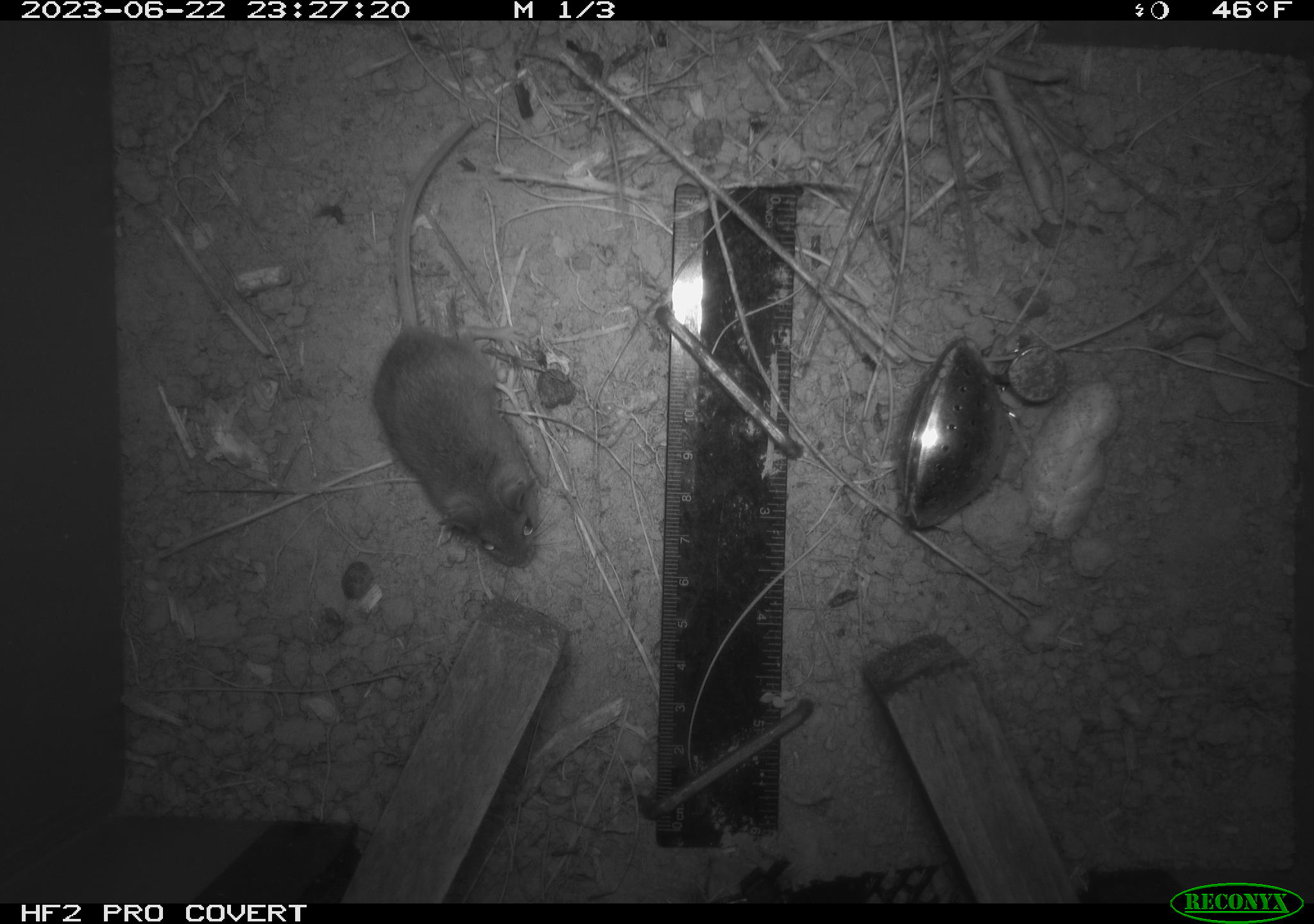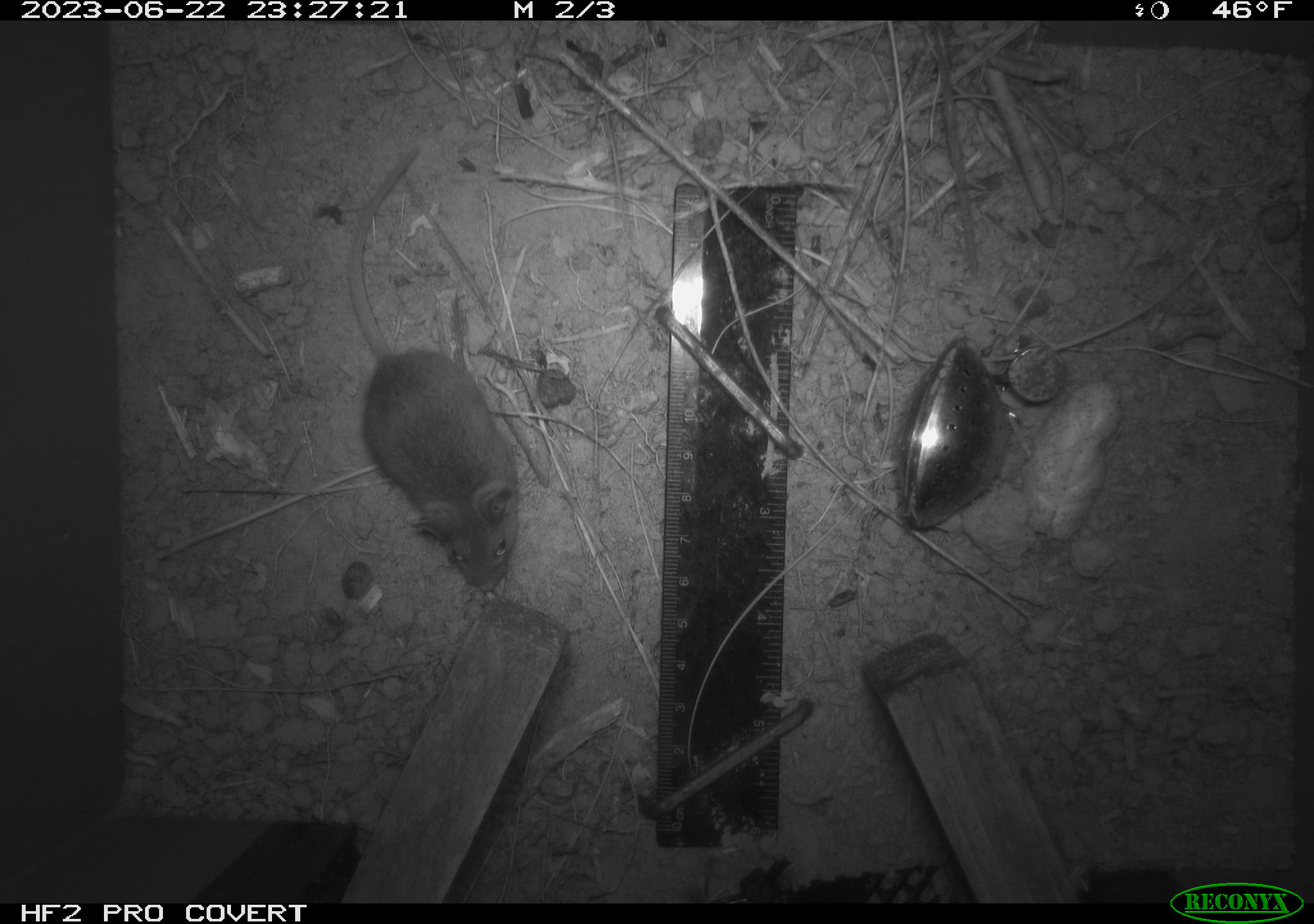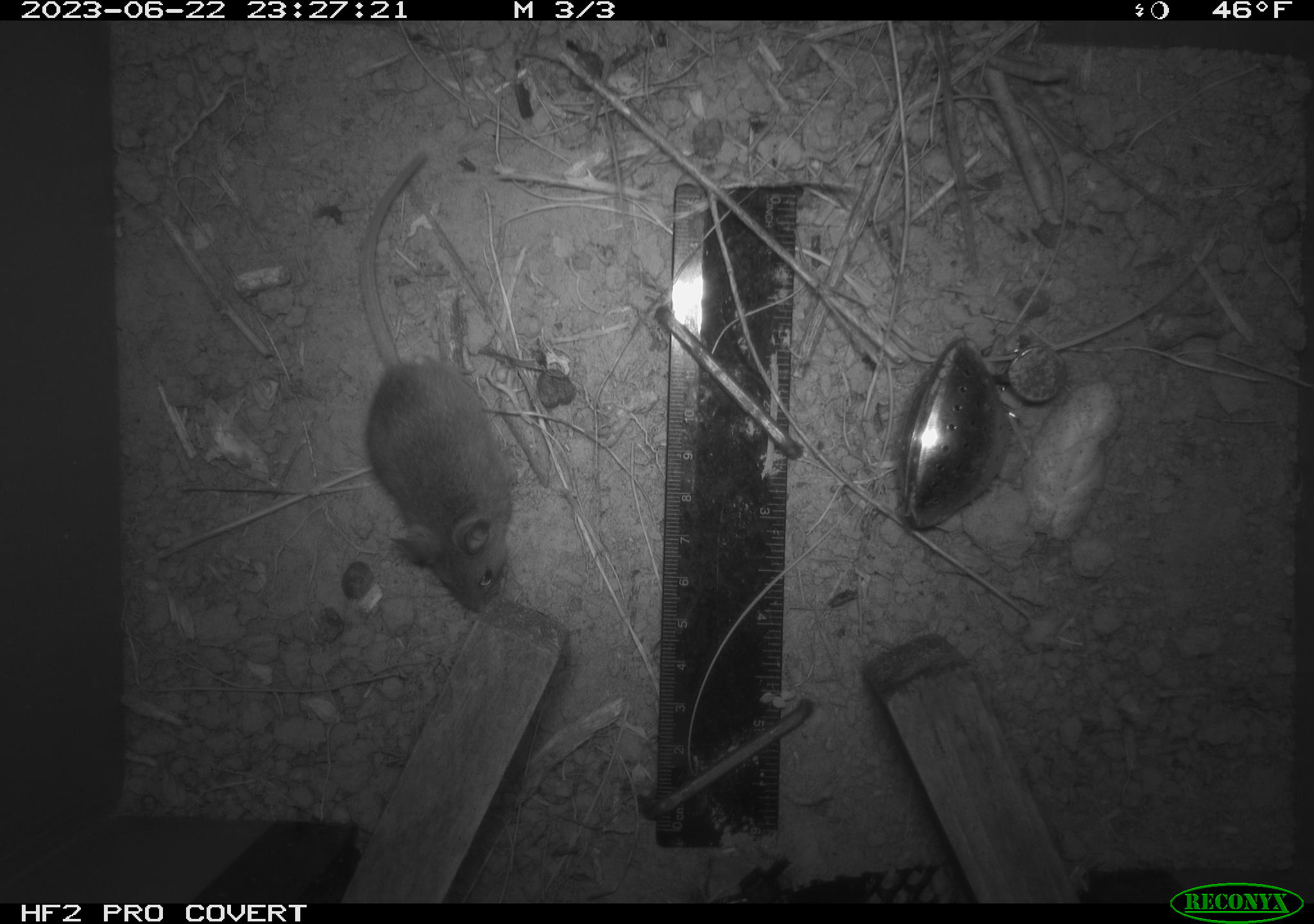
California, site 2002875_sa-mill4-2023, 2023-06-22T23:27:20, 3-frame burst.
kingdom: Animalia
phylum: Chordata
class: Mammalia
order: Rodentia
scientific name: Rodentia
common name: mouse species